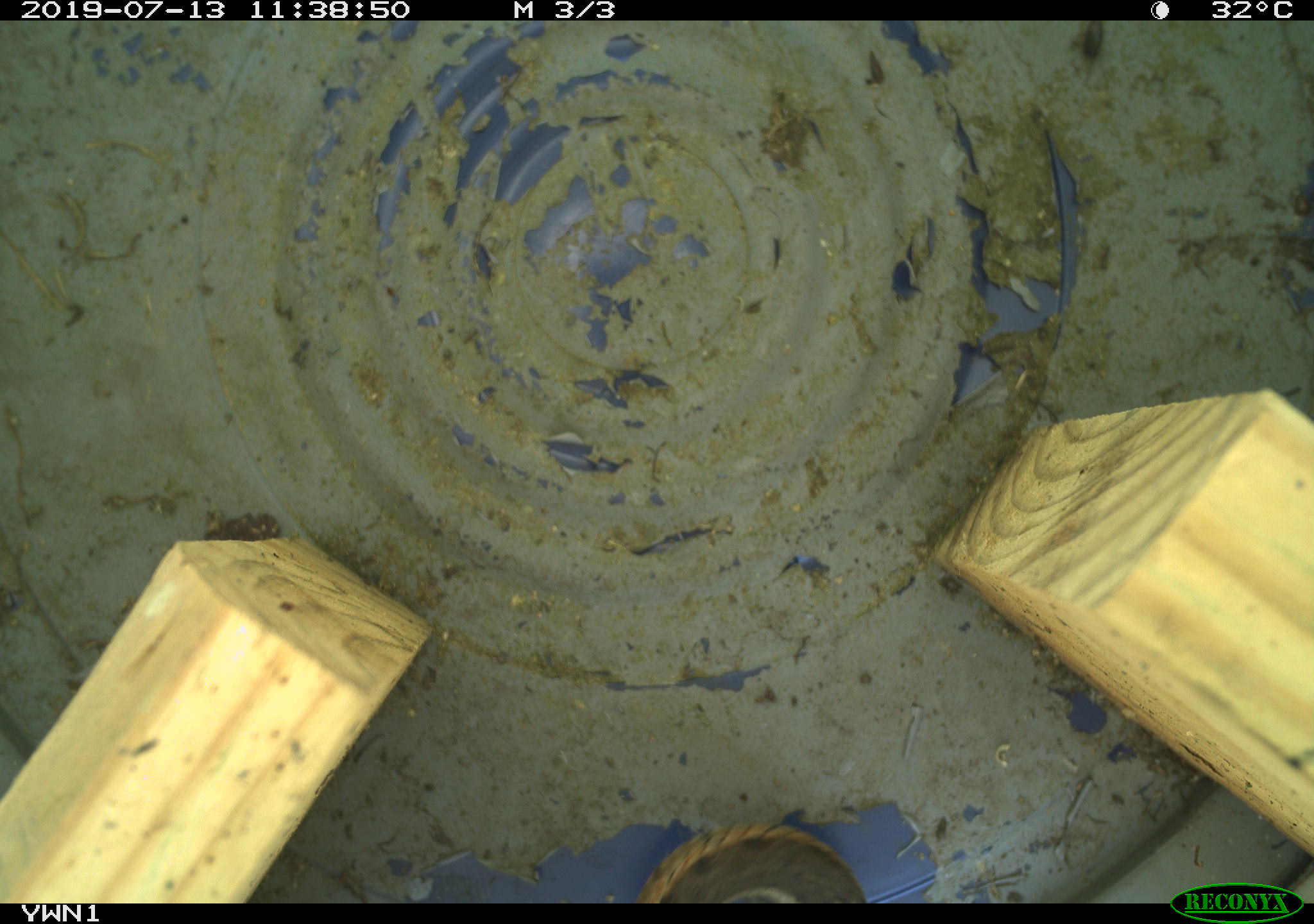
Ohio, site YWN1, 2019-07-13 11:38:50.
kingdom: Animalia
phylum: Chordata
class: Reptilia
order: Squamata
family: Colubridae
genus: Thamnophis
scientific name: Thamnophis sirtalis sirtalis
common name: eastern gartersnake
Eastern gartersnake (Thamnophis sirtalis sirtalis).